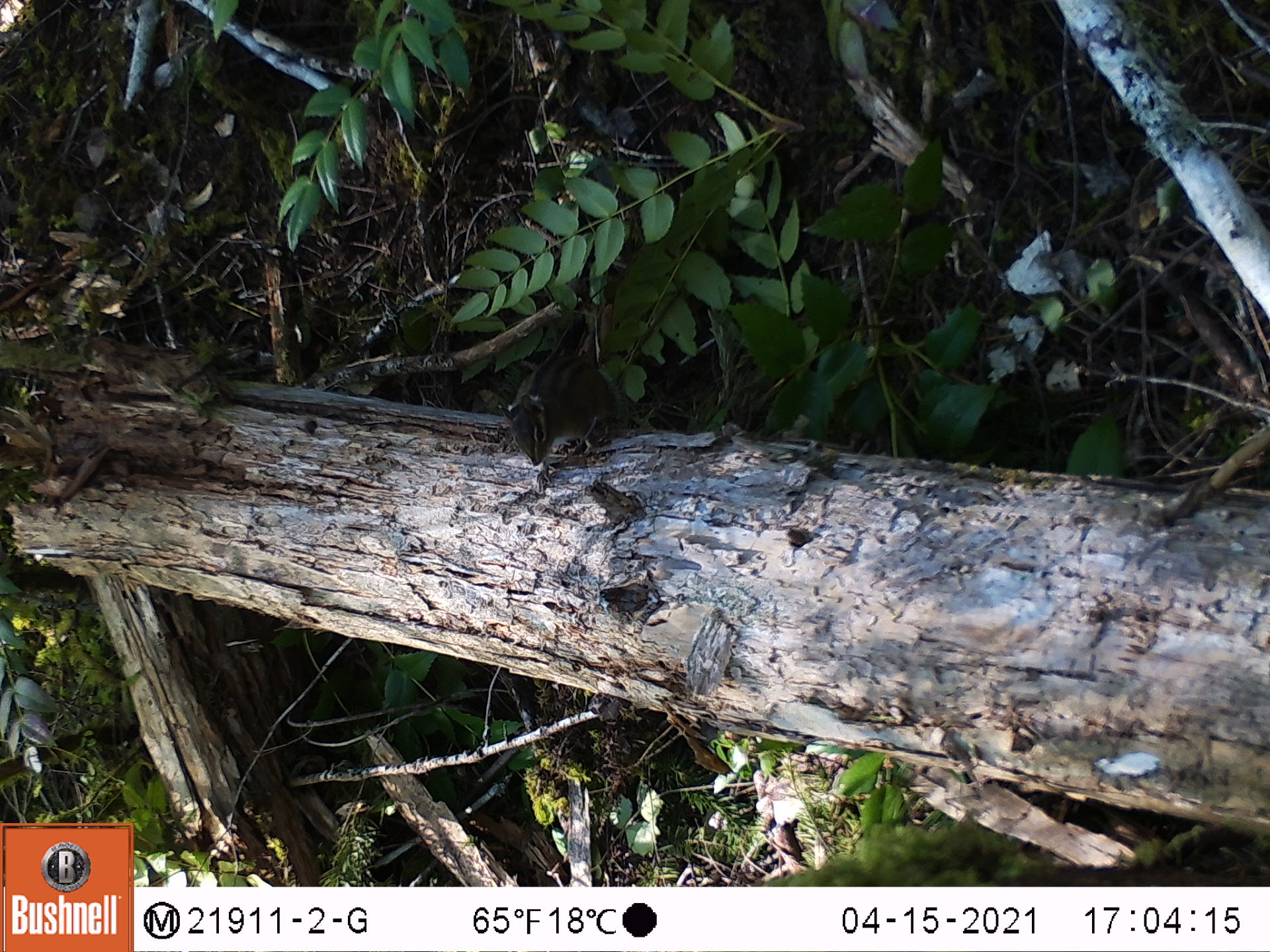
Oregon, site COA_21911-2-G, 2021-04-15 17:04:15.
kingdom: Animalia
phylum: Chordata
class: Mammalia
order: Rodentia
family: Sciuridae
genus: Neotamias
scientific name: Neotamias townsendii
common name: townsend's chipmunk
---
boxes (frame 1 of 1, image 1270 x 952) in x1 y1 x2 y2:
townsend's chipmunk: 495 347 609 467